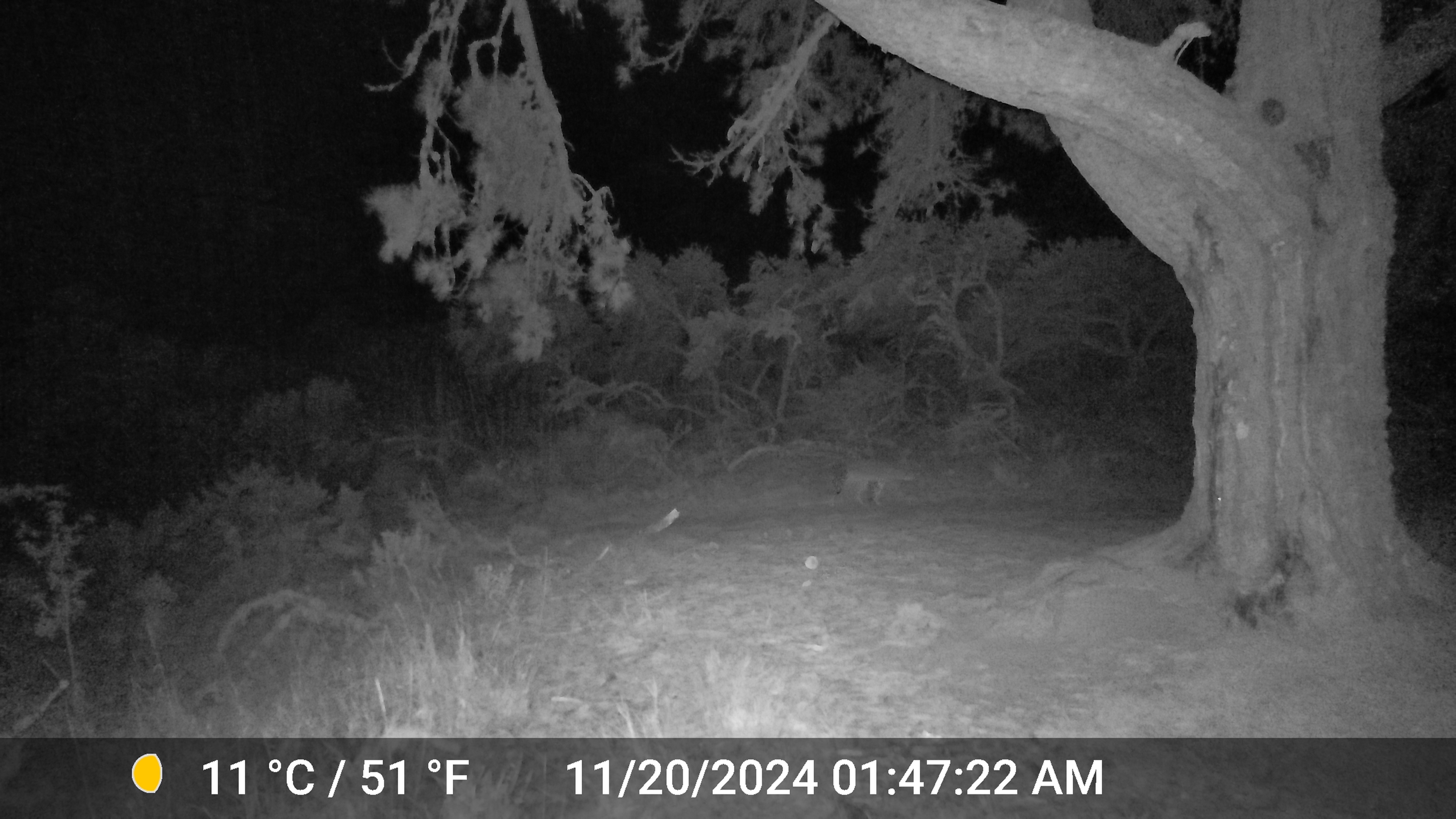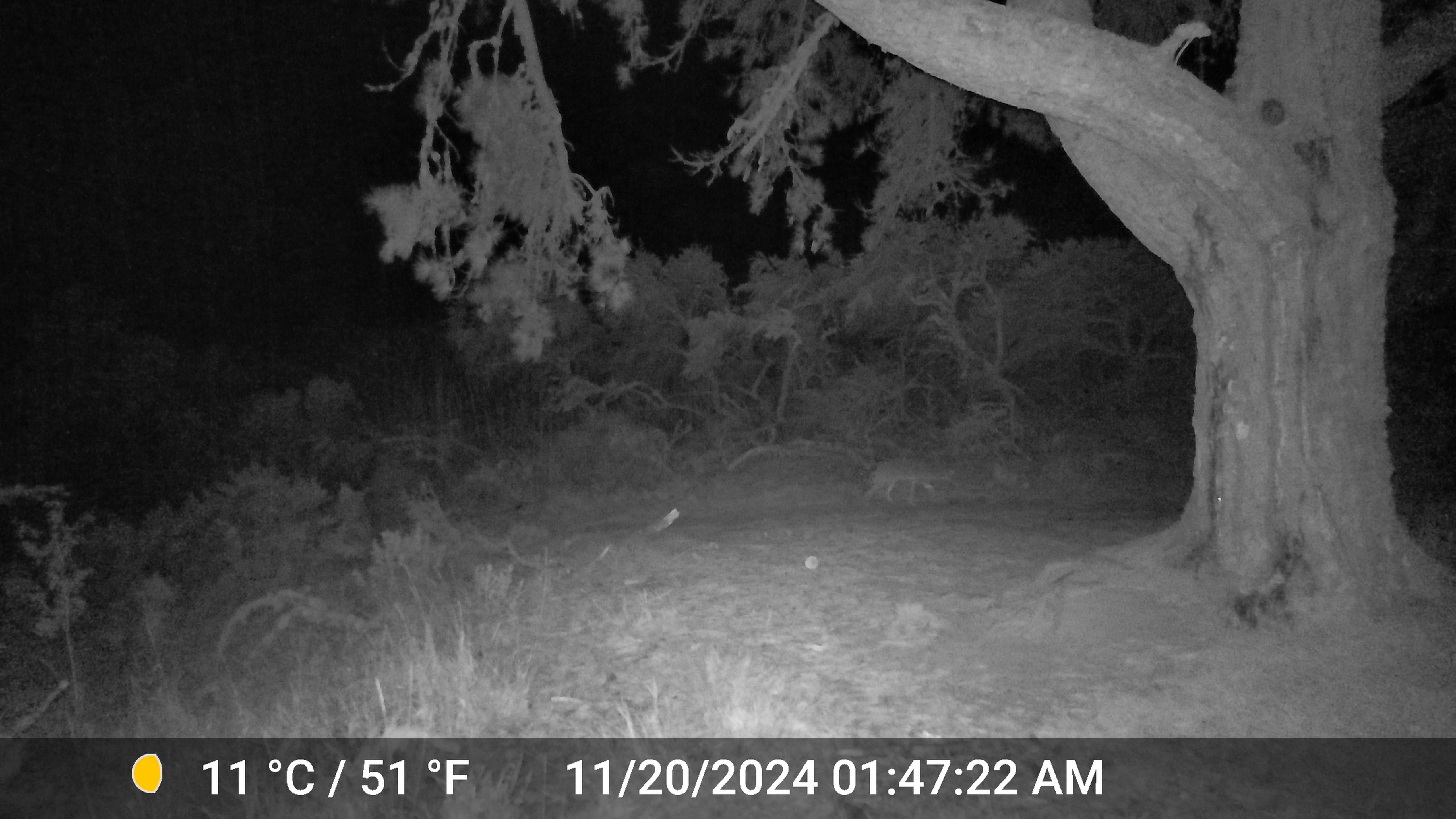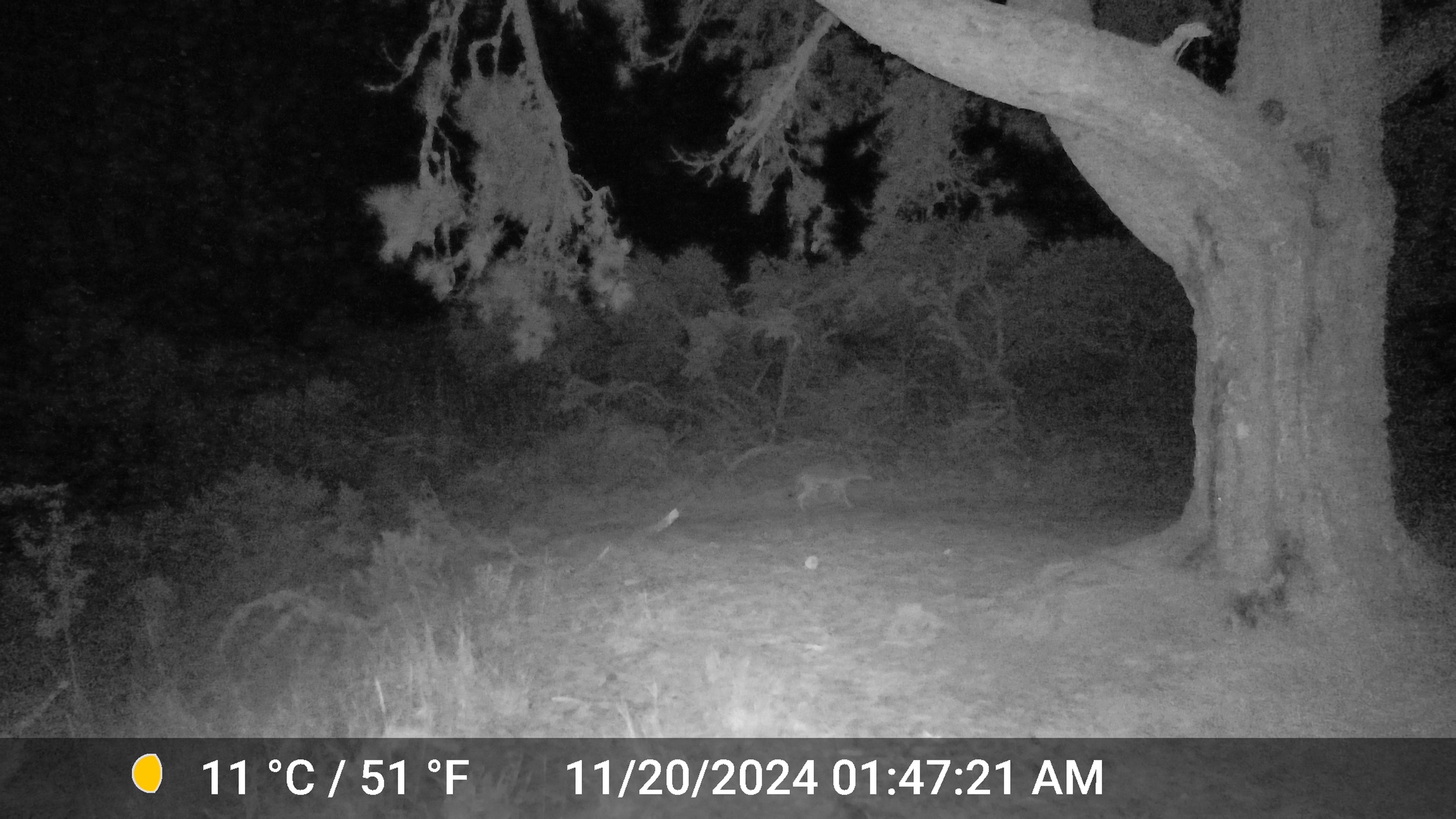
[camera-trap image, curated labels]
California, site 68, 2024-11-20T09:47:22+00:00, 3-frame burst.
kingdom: Animalia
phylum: Chordata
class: Mammalia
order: Carnivora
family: Canidae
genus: Canis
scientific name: Canis latrans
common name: coyote